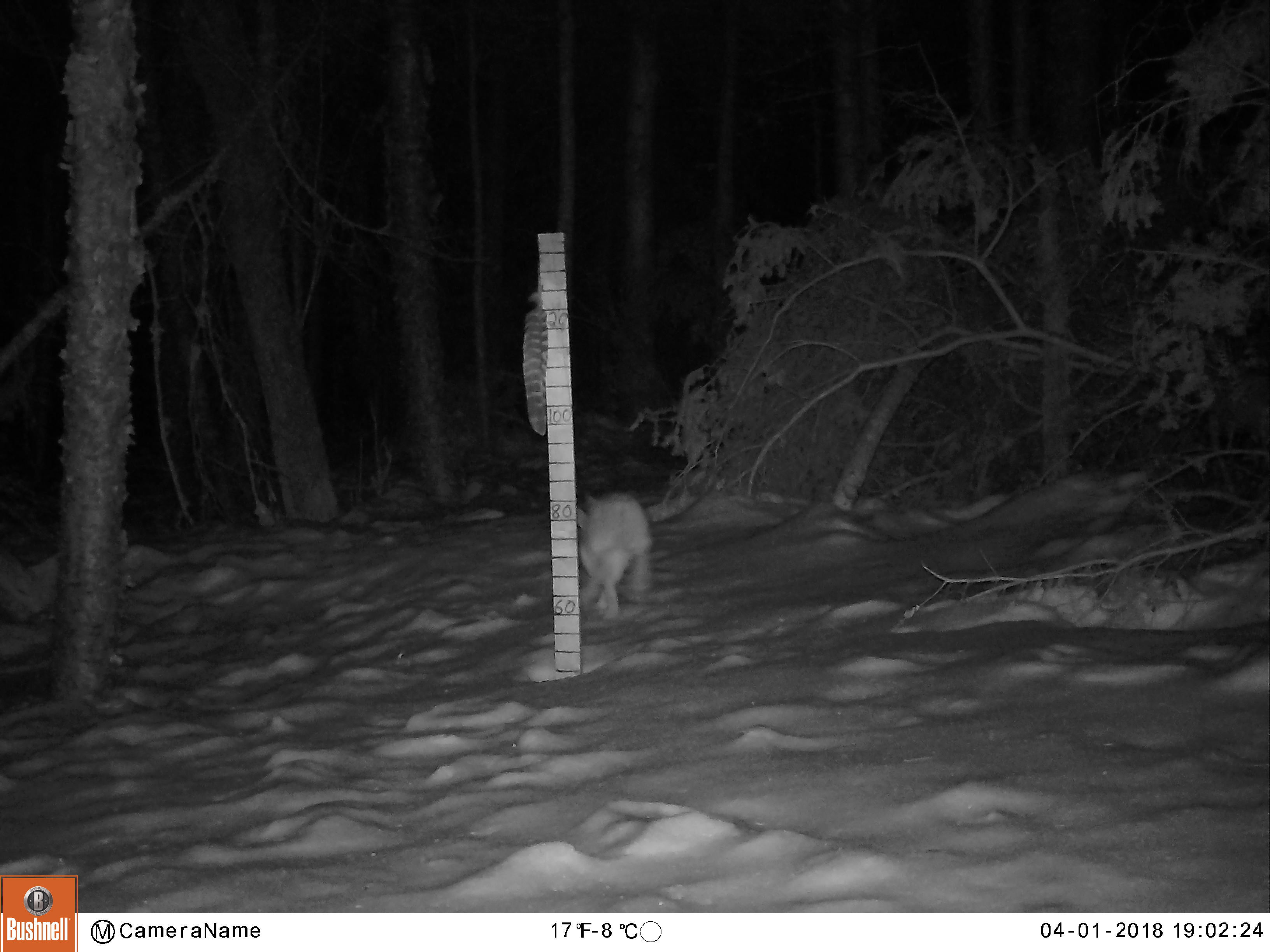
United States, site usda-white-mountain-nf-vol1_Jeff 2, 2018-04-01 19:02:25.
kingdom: Animalia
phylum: Chordata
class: Mammalia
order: Lagomorpha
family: Leporidae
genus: Lepus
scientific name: Lepus americanus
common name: snowshoe hare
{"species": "snowshoe hare (Lepus americanus)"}